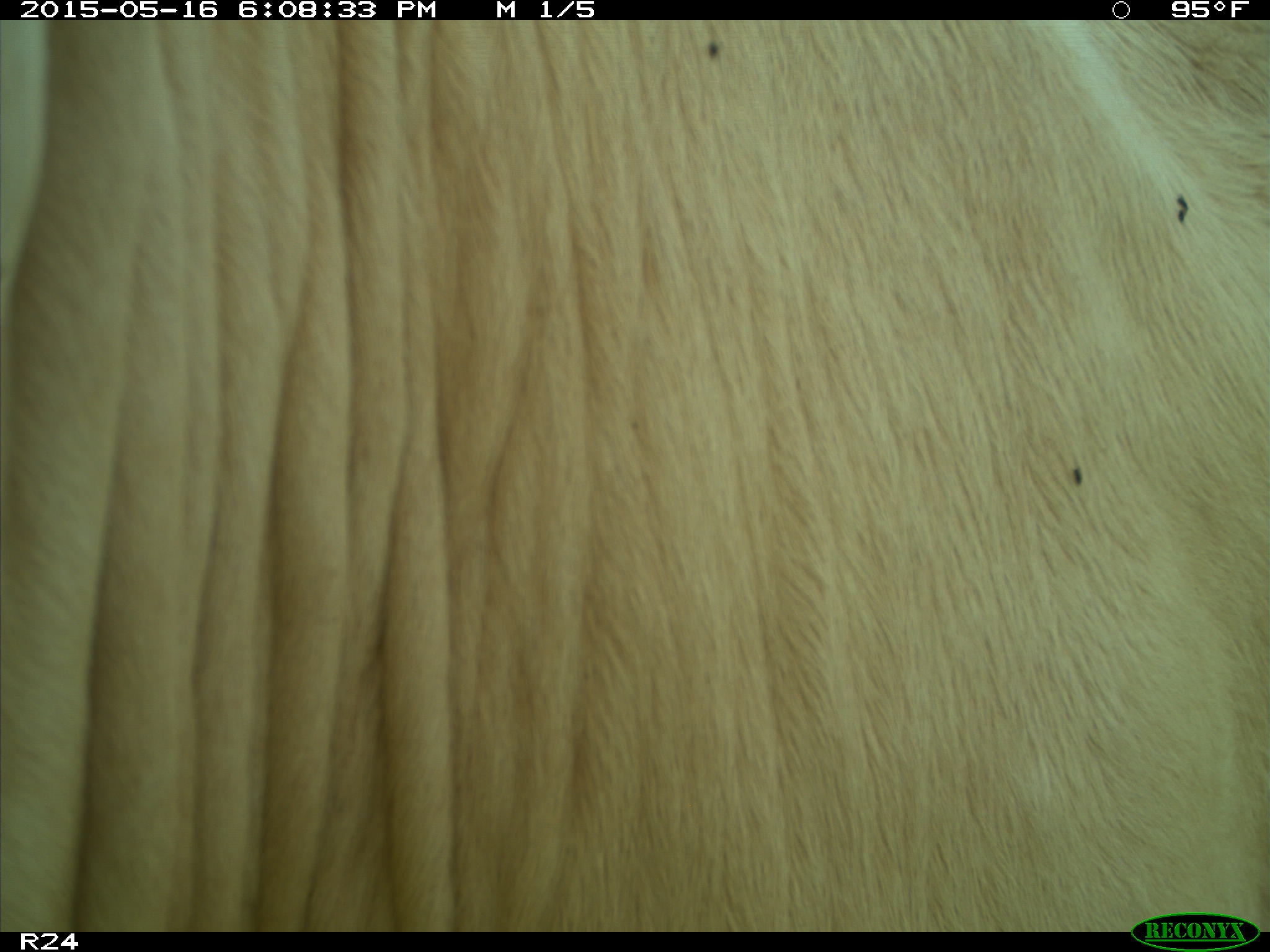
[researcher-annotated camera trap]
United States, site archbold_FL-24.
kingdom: Animalia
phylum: Chordata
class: Mammalia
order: Artiodactyla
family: Bovidae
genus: Bos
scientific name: Bos taurus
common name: domestic cow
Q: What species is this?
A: Bos taurus (domestic cow).